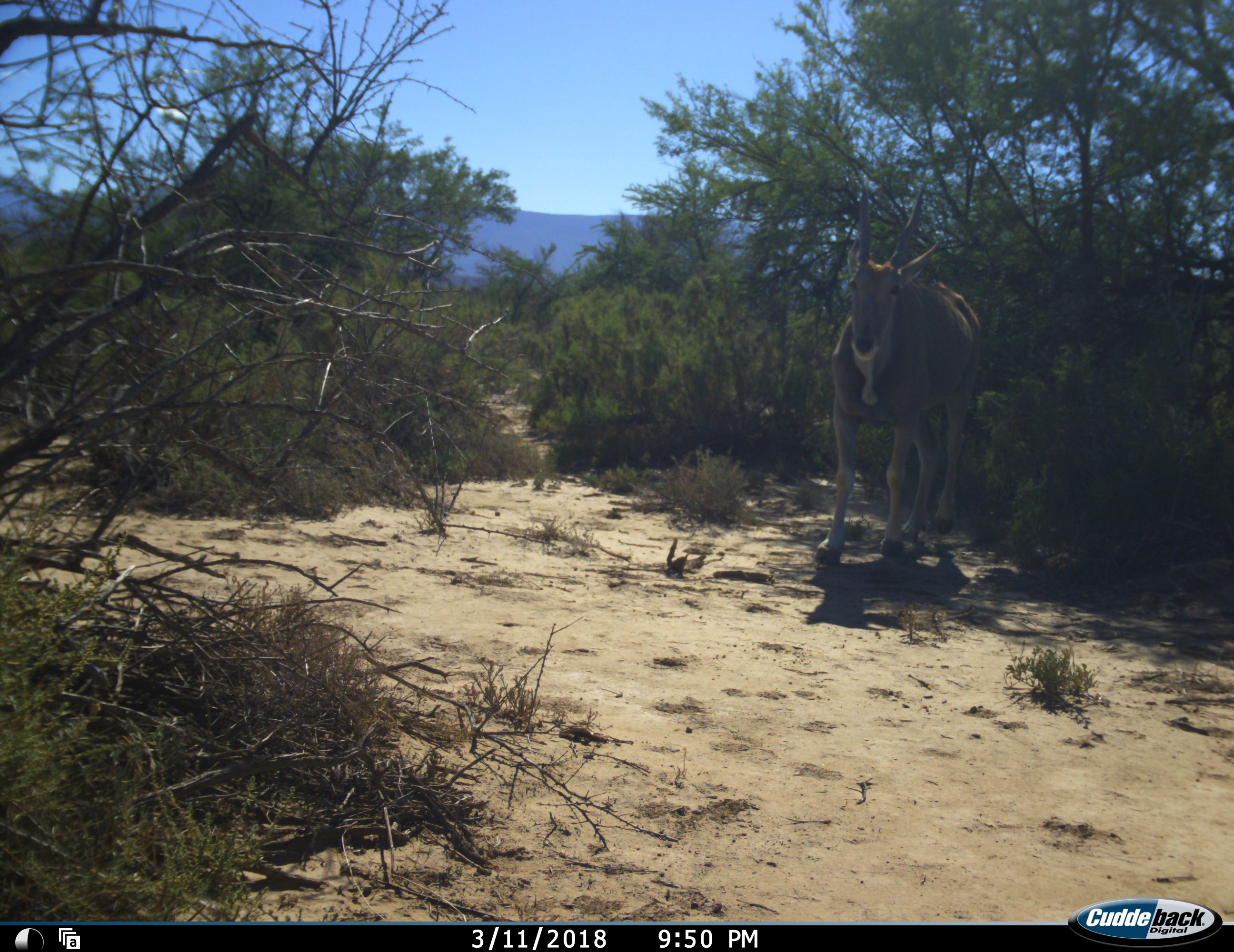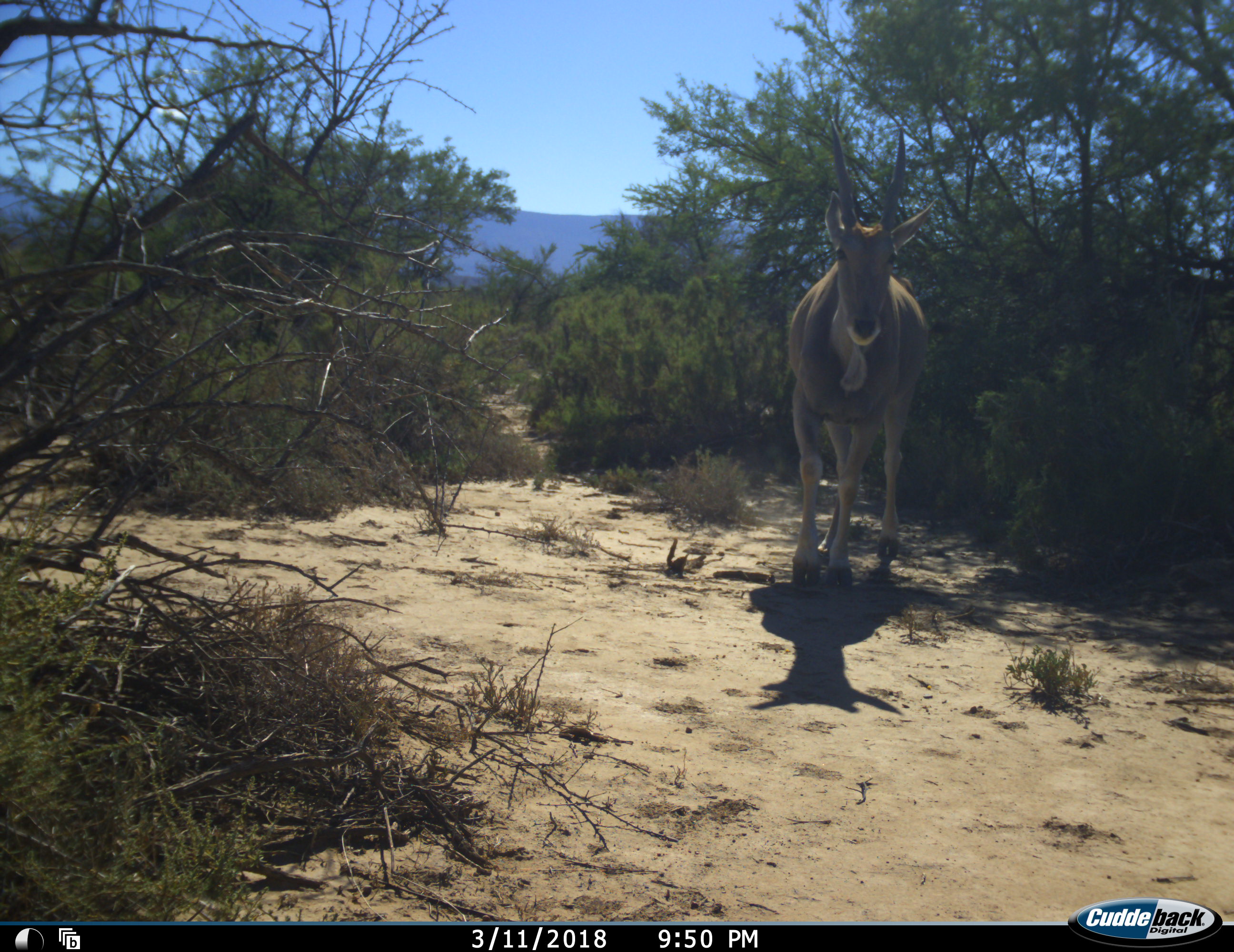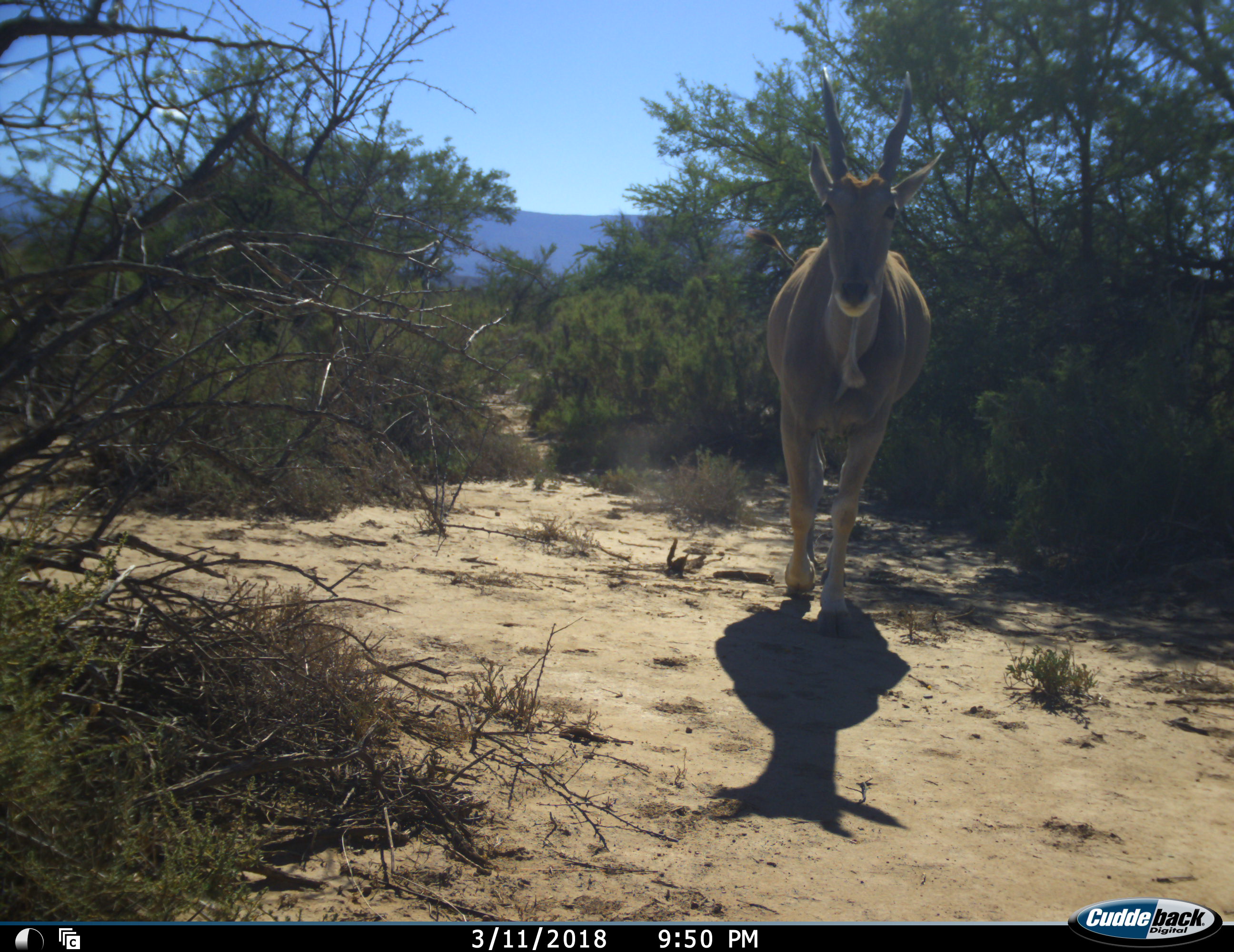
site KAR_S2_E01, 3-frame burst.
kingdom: Animalia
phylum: Chordata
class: Mammalia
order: Artiodactyla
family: Bovidae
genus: Tragelaphus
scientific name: Tragelaphus oryx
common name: eland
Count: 1.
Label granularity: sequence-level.